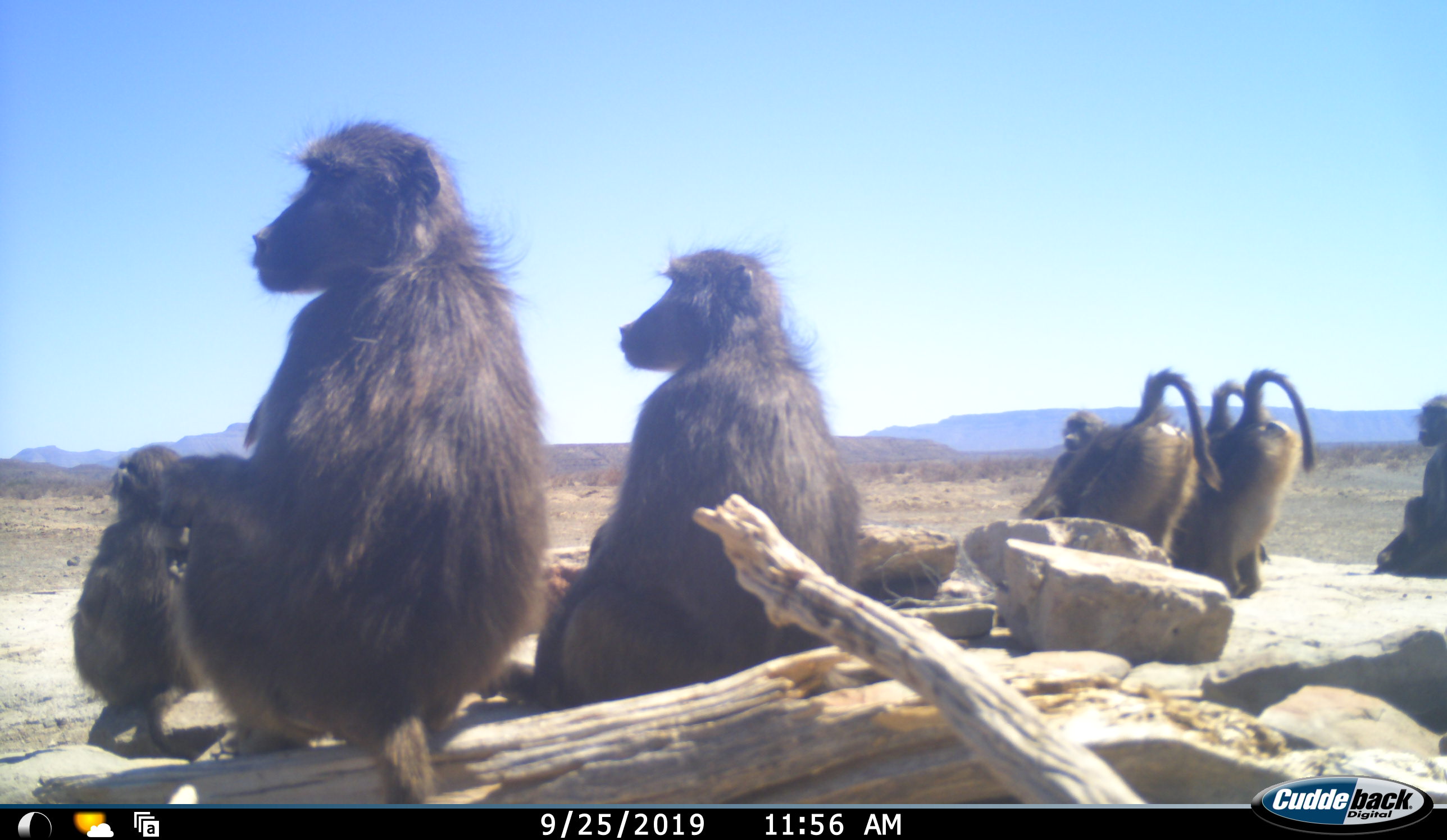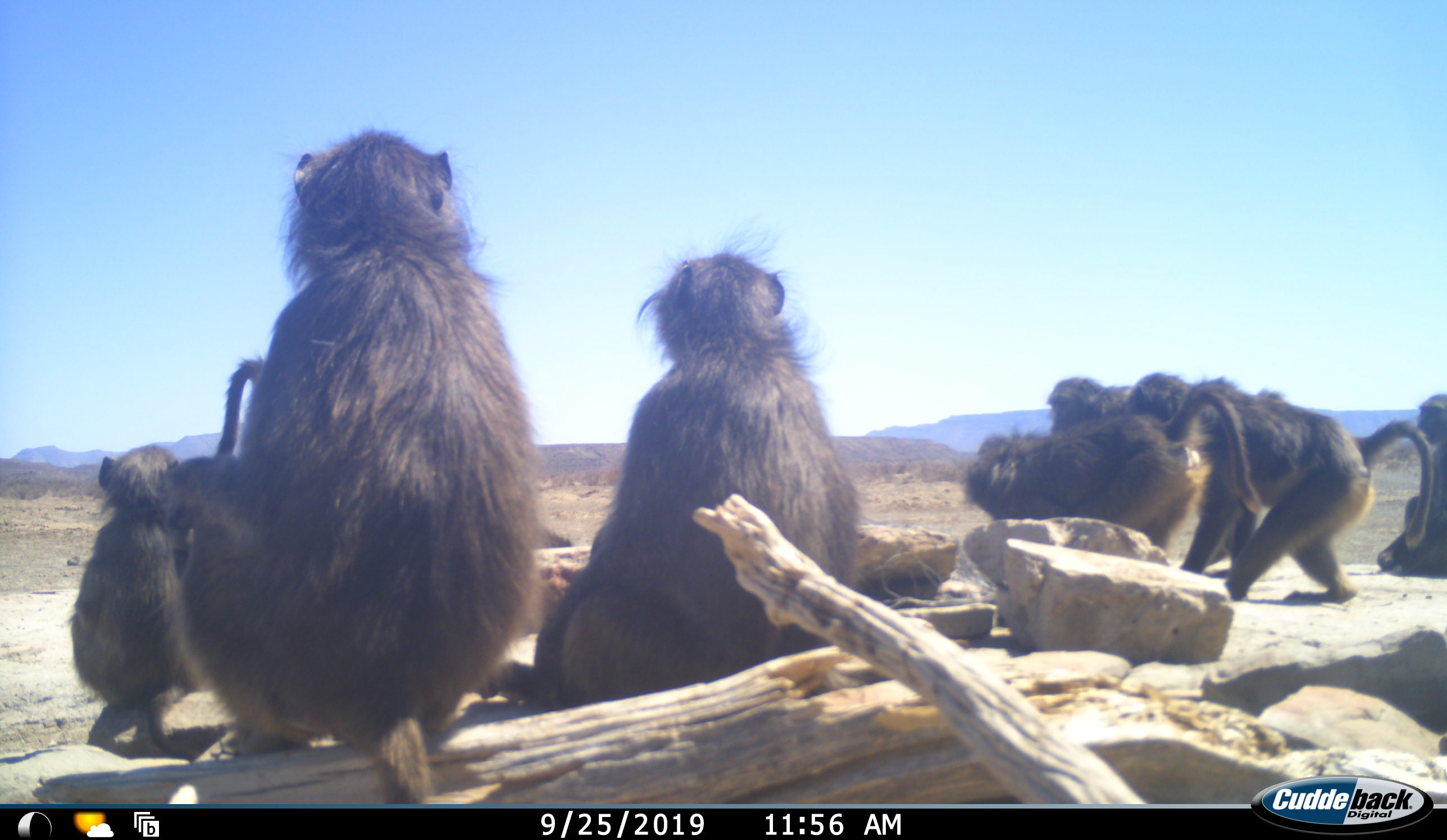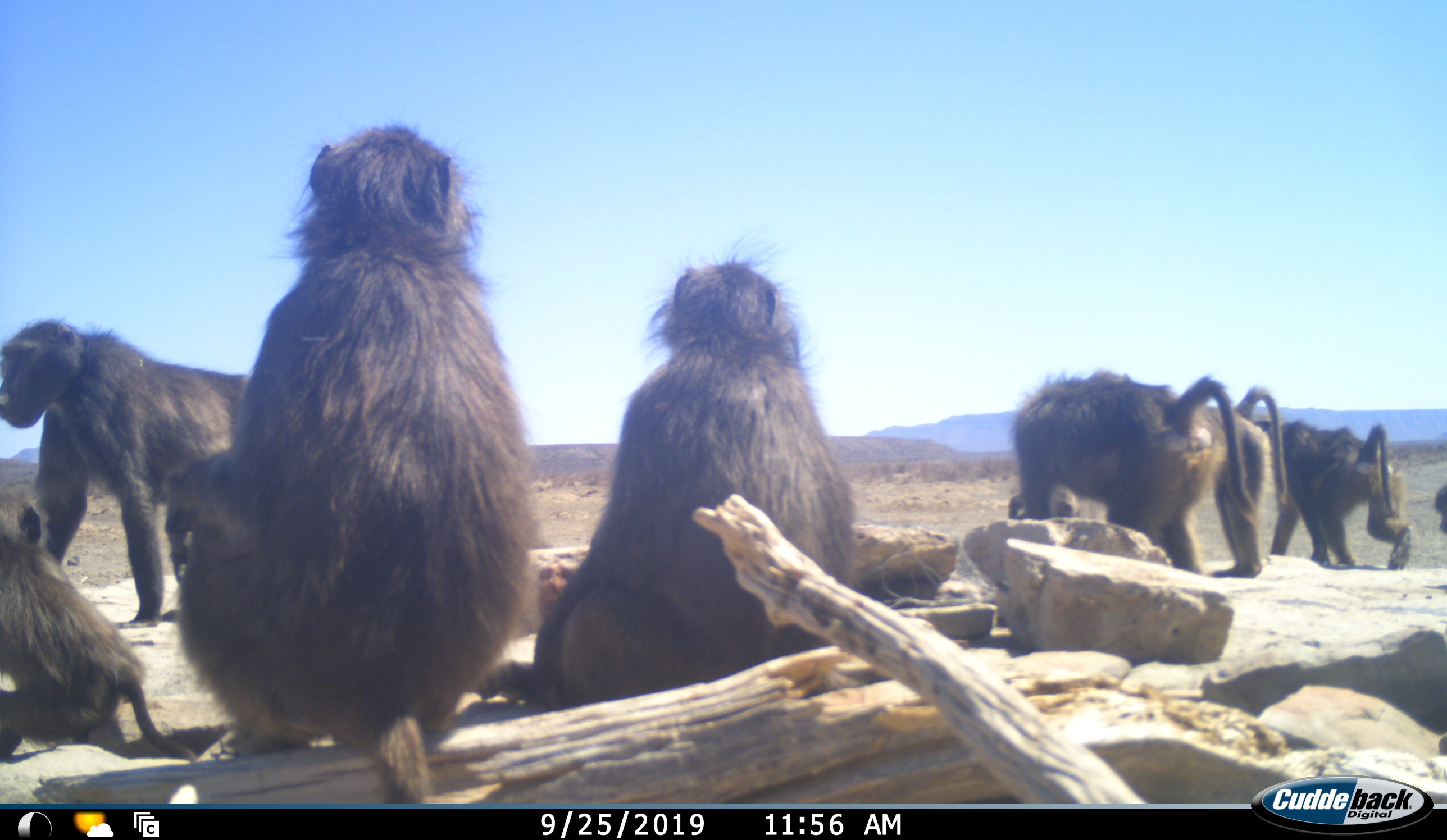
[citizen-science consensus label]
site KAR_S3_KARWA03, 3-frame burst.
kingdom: Animalia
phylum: Chordata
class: Mammalia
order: Primates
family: Cercopithecidae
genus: Papio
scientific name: Papio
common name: baboon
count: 9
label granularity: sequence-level